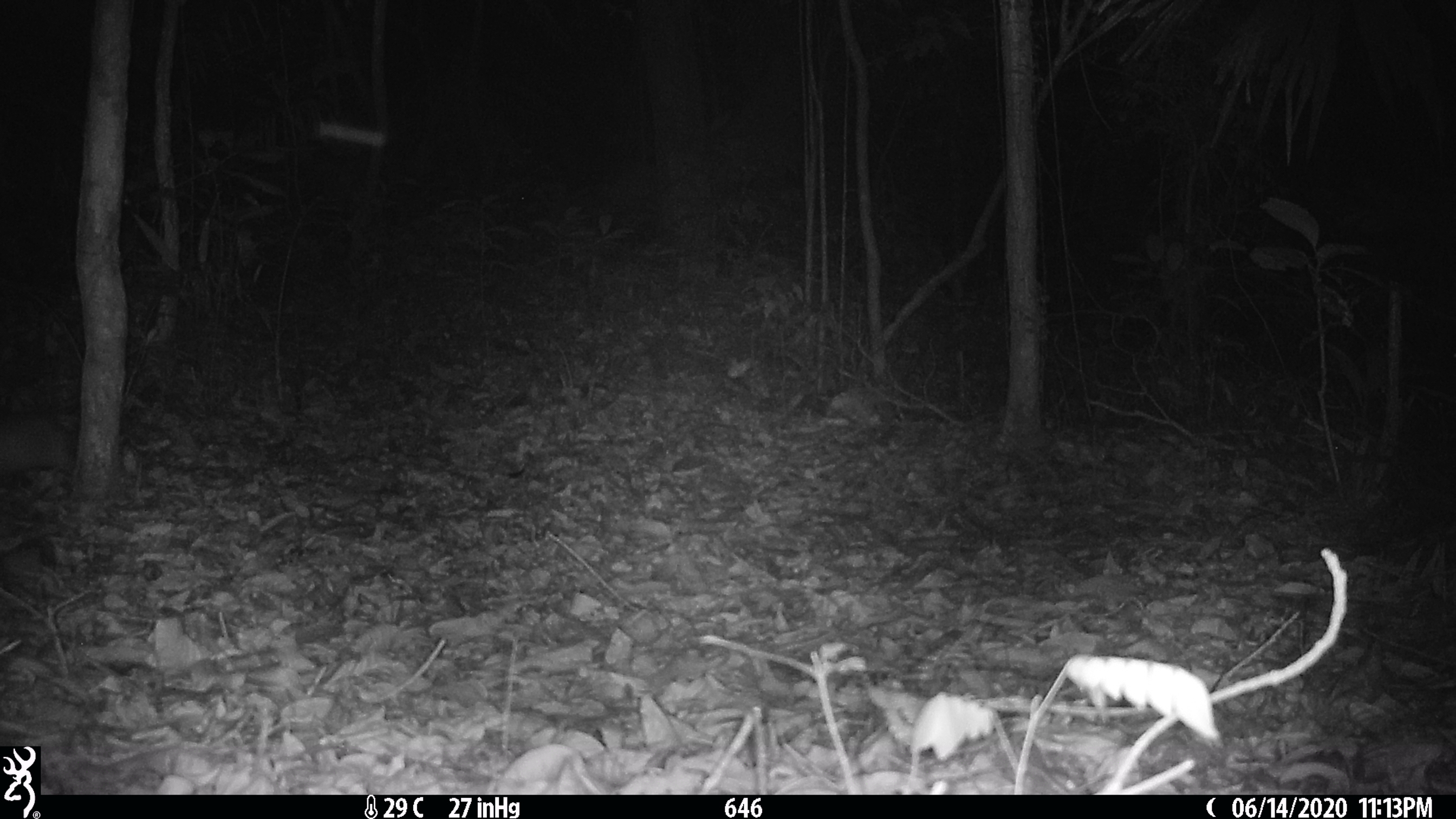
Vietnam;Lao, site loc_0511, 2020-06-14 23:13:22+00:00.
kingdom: Animalia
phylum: Chordata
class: Mammalia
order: Rodentia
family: Hystricidae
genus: Atherurus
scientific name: Atherurus macrourus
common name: asiatic brush-tailed porcupine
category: asiatic brush tailed porcupine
Asiatic brush tailed porcupine (asiatic brush-tailed porcupine) (Atherurus macrourus). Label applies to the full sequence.